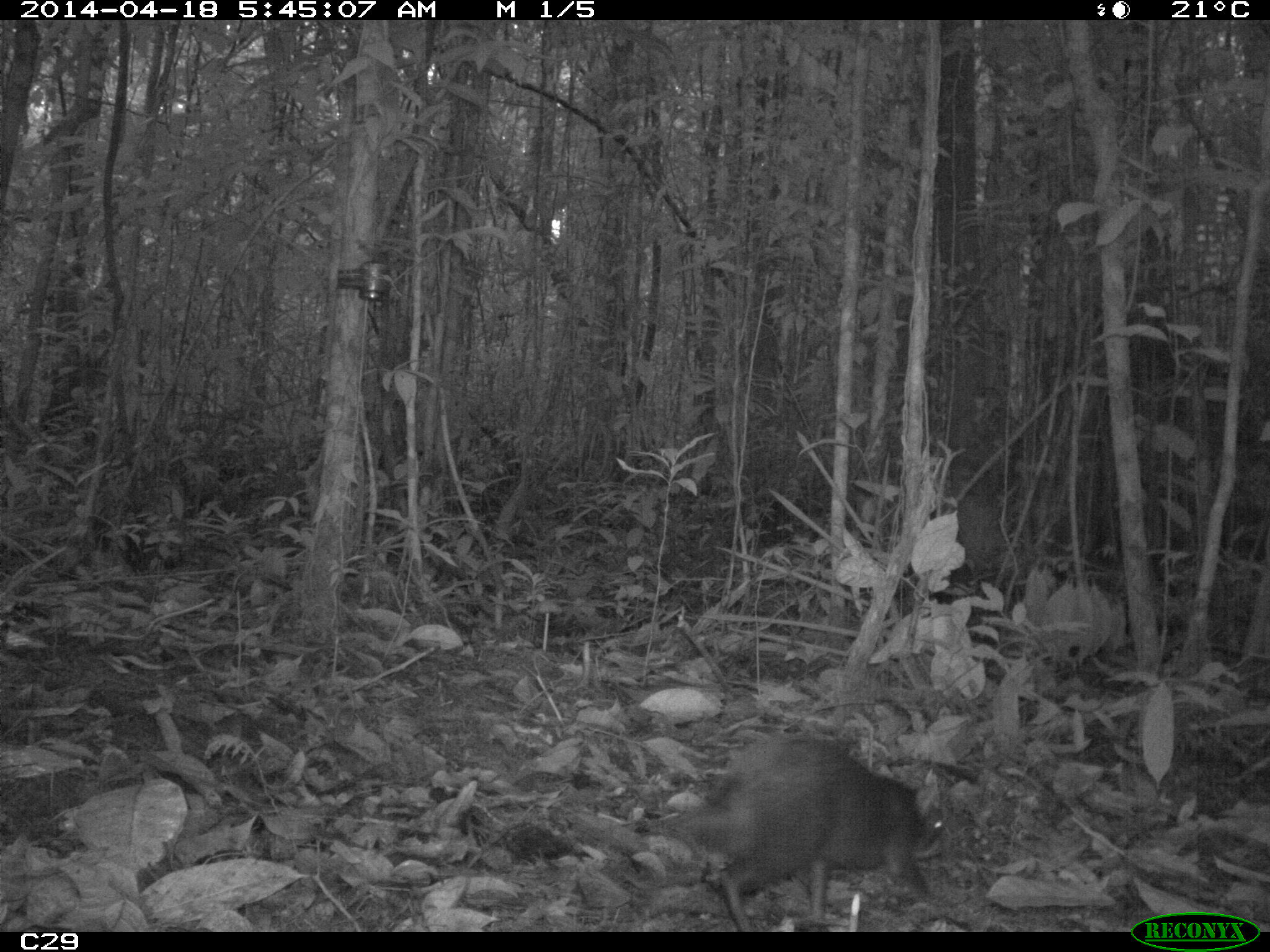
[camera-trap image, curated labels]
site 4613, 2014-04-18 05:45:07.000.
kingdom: Animalia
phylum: Chordata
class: Mammalia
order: Rodentia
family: Dasyproctidae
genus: Dasyprocta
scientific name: Dasyprocta leporina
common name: red-rumped agouti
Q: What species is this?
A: Dasyprocta leporina (red-rumped agouti).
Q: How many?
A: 1.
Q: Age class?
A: Adult.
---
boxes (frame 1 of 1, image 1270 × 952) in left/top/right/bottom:
dasyprocta leporina: 659/725/948/926